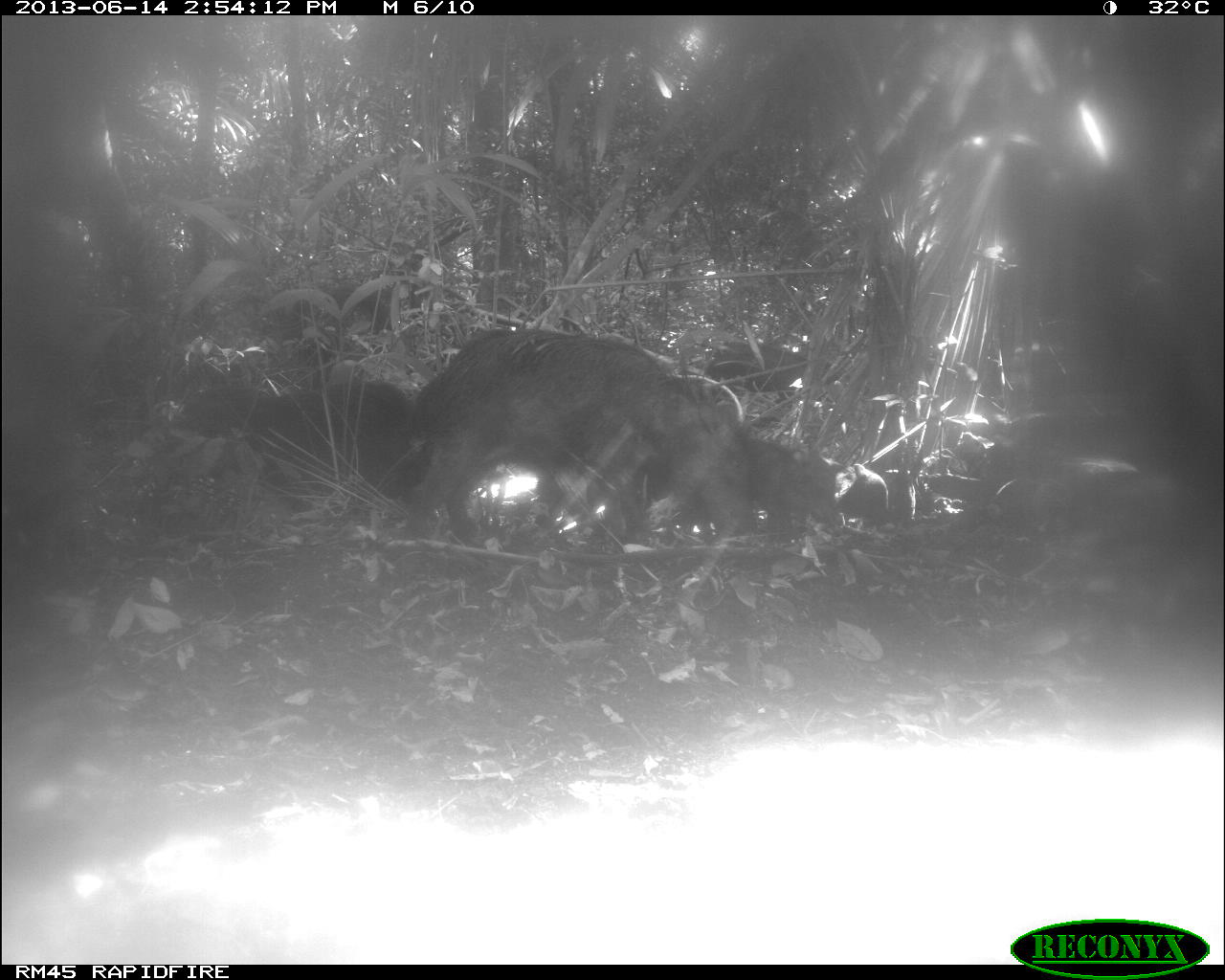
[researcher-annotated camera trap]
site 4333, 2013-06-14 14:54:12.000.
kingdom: Animalia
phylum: Chordata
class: Mammalia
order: Artiodactyla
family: Tayassuidae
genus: Tayassu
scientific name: Tayassu pecari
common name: white-lipped peccary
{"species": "Tayassu pecari (white-lipped peccary)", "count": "3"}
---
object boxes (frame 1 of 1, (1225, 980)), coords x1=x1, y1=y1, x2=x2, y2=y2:
tayassu pecari: x1=404, y1=324, x2=753, y2=548